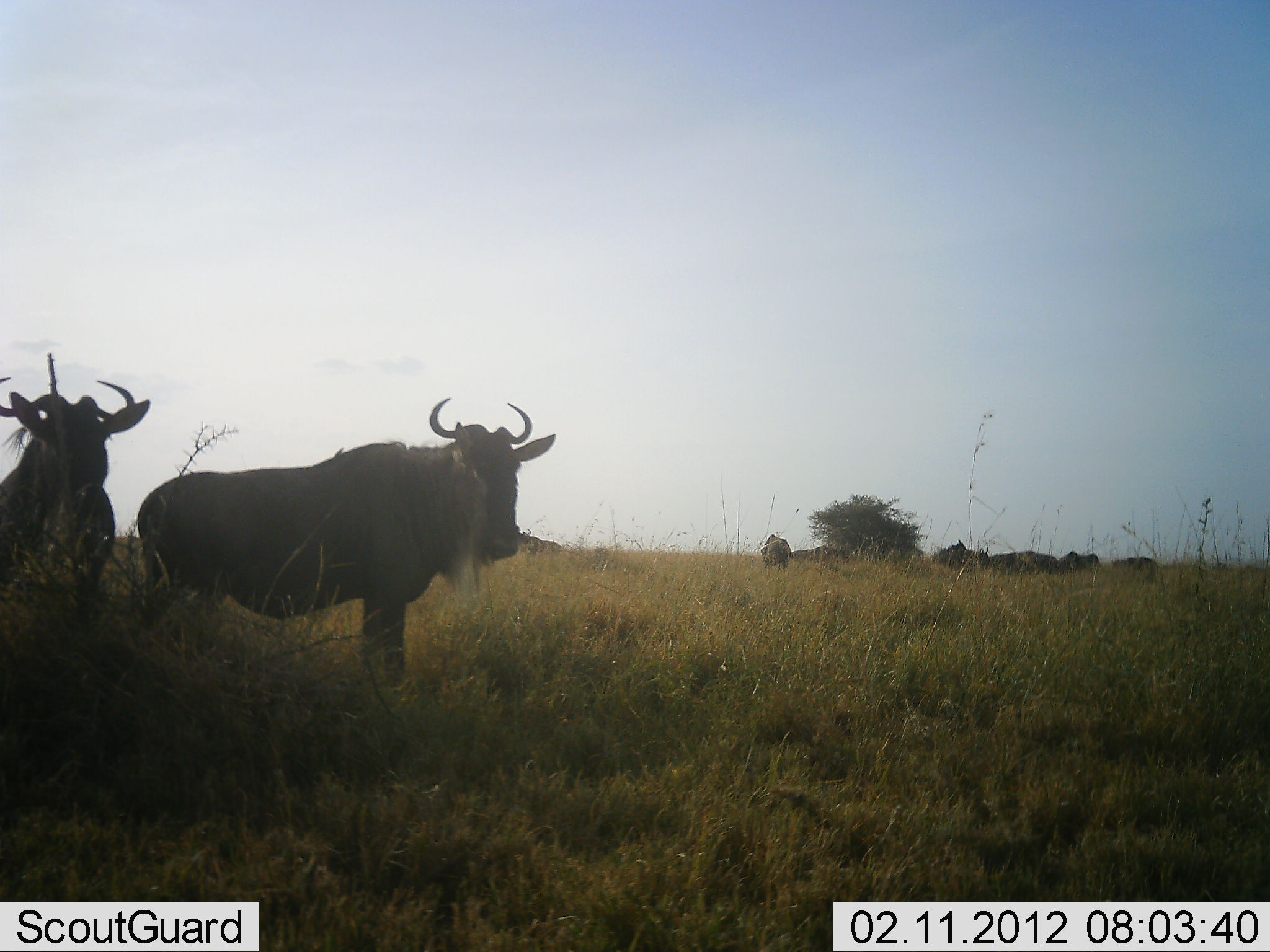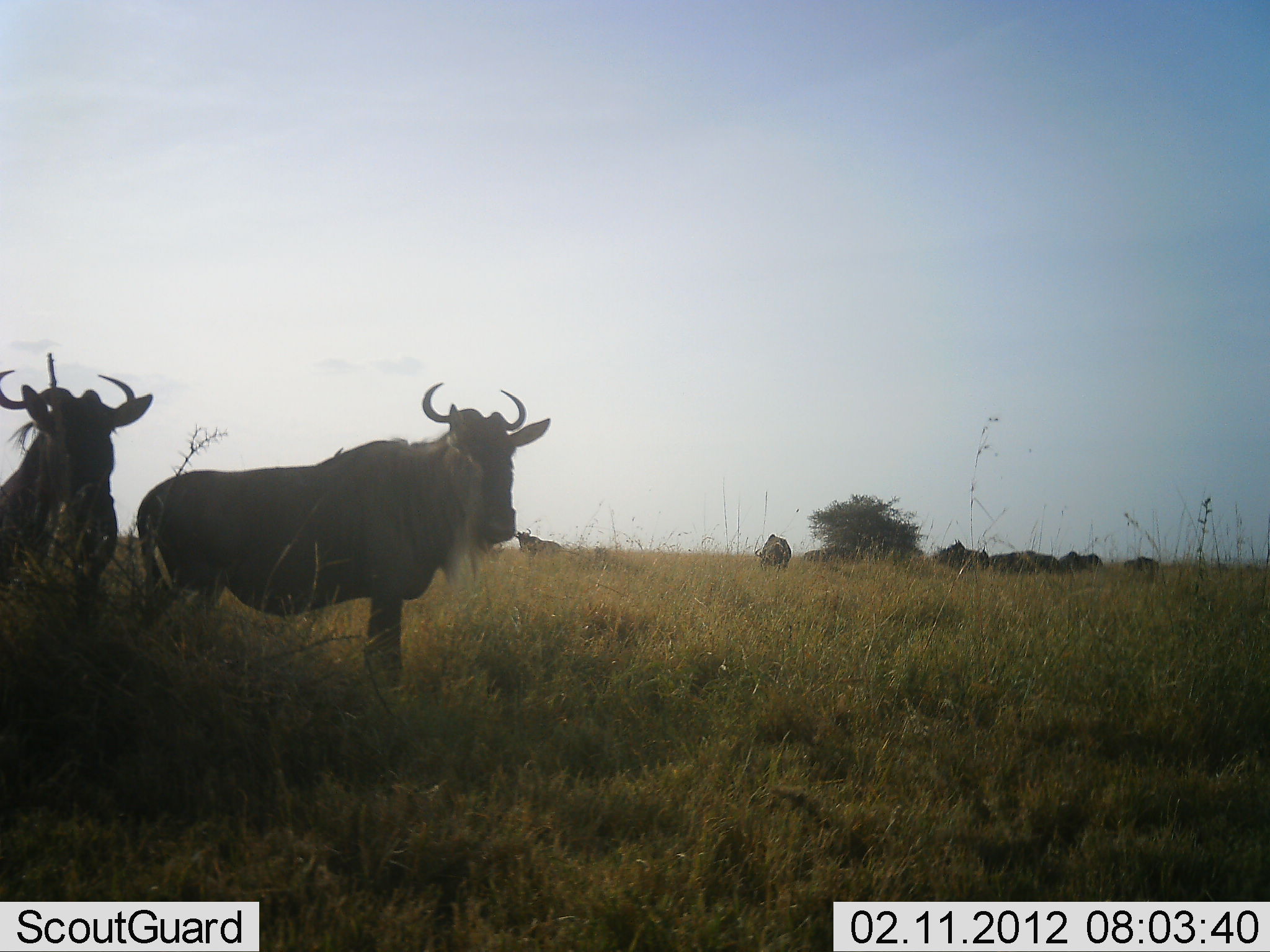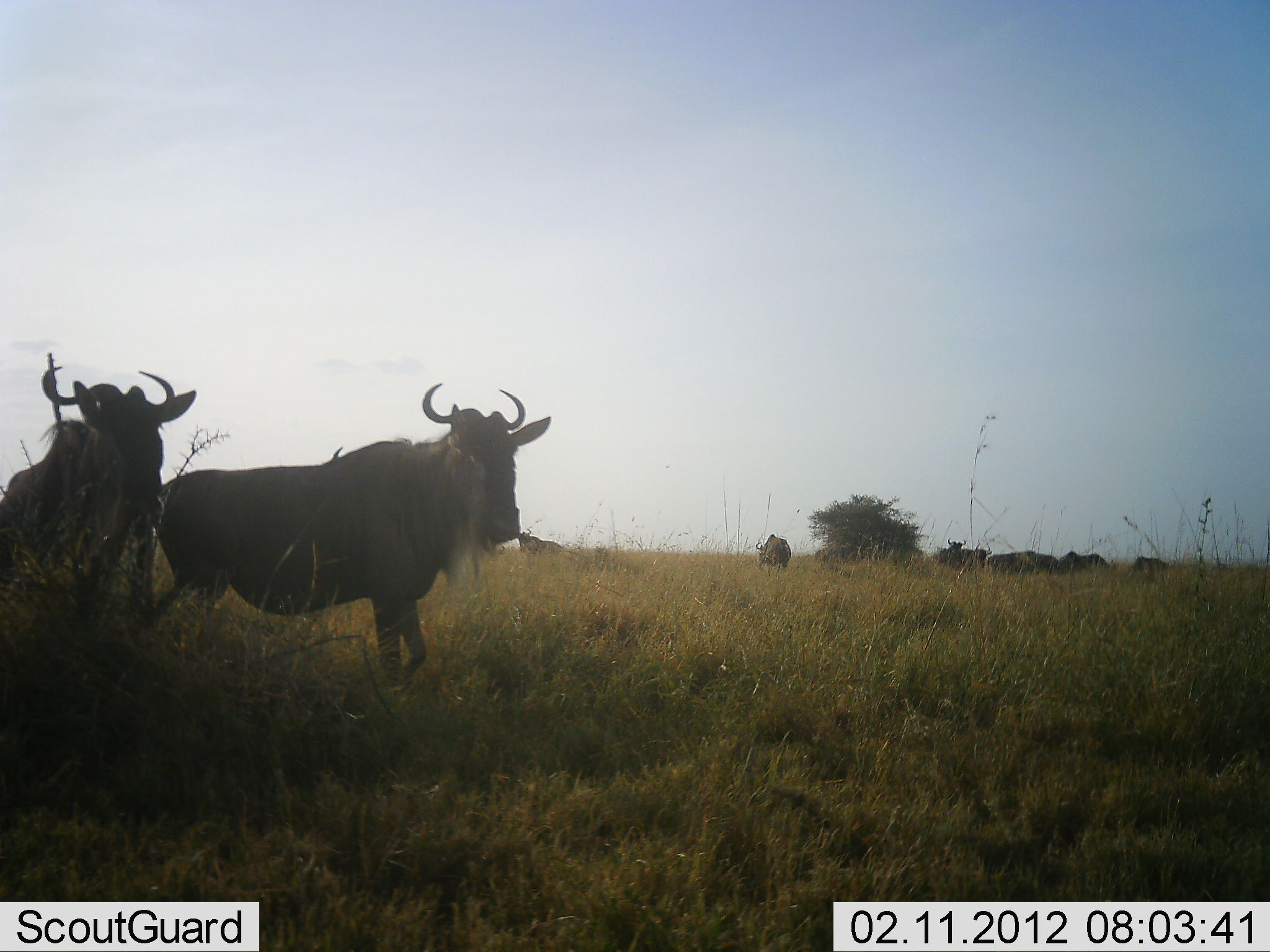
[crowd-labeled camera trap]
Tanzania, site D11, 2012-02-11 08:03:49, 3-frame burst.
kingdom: Animalia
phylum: Chordata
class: Mammalia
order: Artiodactyla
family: Bovidae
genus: Connochaetes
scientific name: Connochaetes taurinus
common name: blue wildebeest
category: wildebeest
Wildebeest (blue wildebeest) (Connochaetes taurinus), count 10. Behavior (volunteer vote fractions): standing 94%, resting 6%, moving 24%, interacting 6%. Young present (vote fraction): 0%. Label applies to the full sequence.